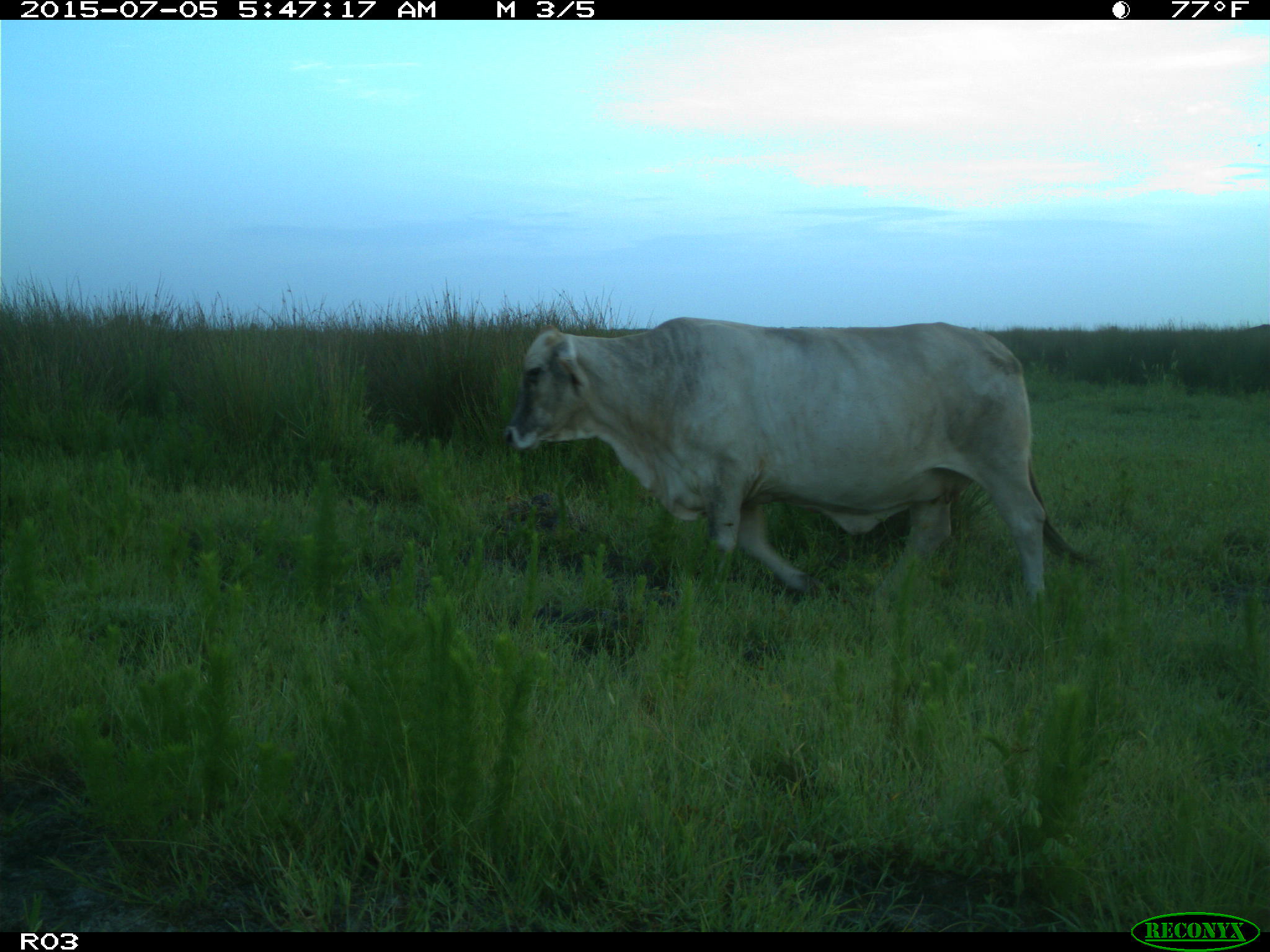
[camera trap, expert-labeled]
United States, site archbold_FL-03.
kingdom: Animalia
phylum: Chordata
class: Mammalia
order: Artiodactyla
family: Bovidae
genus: Bos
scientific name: Bos taurus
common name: domestic cow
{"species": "Bos taurus (domestic cow)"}